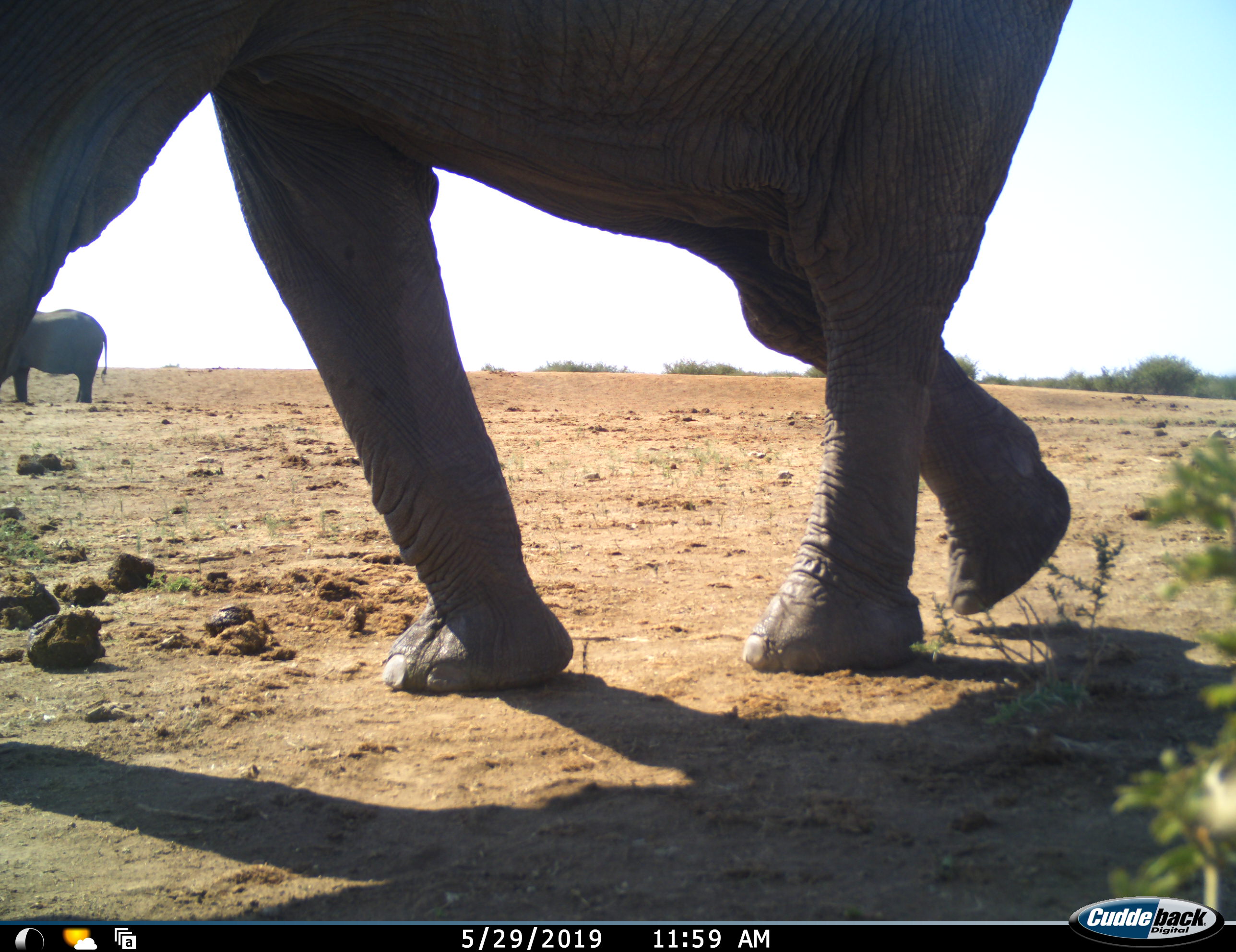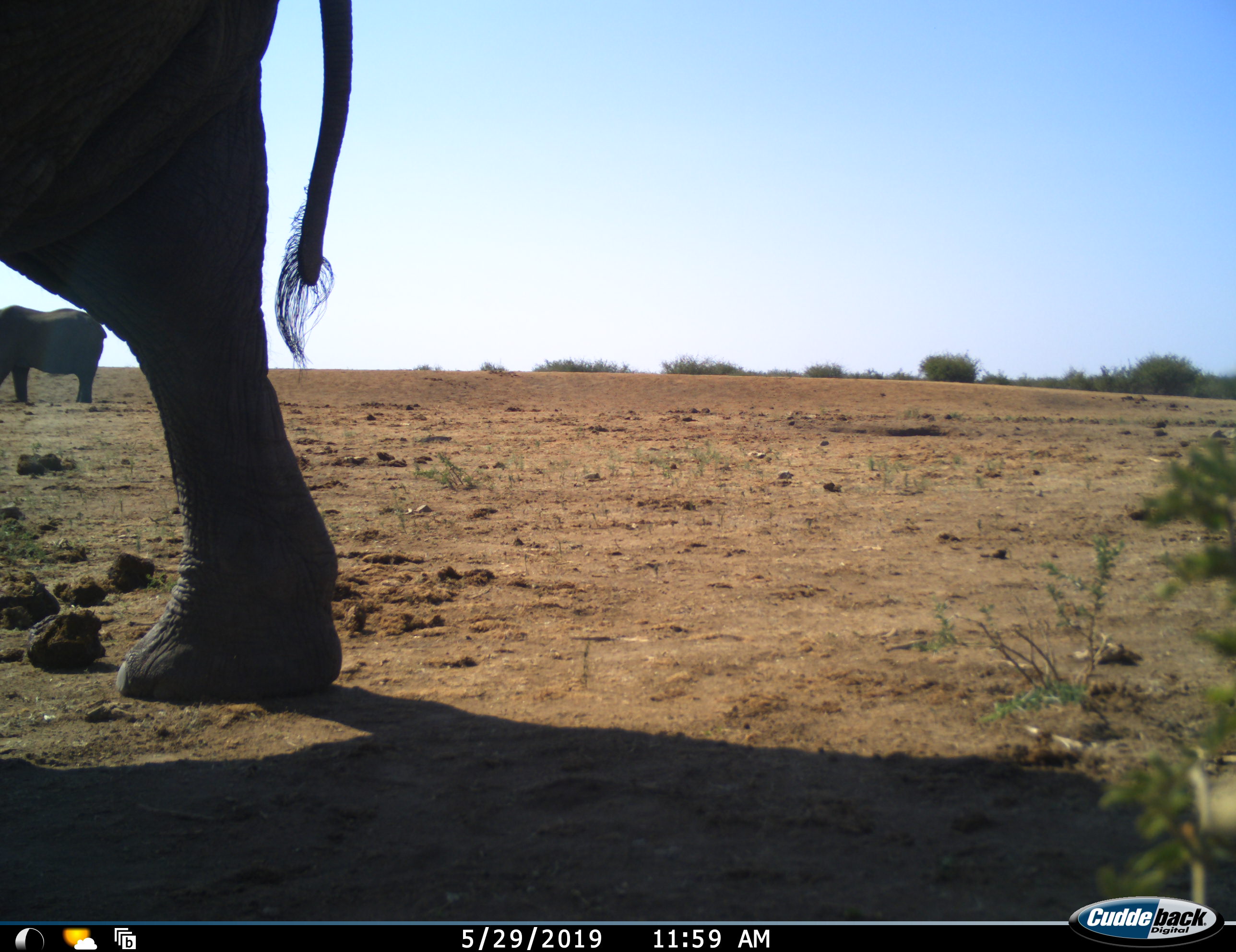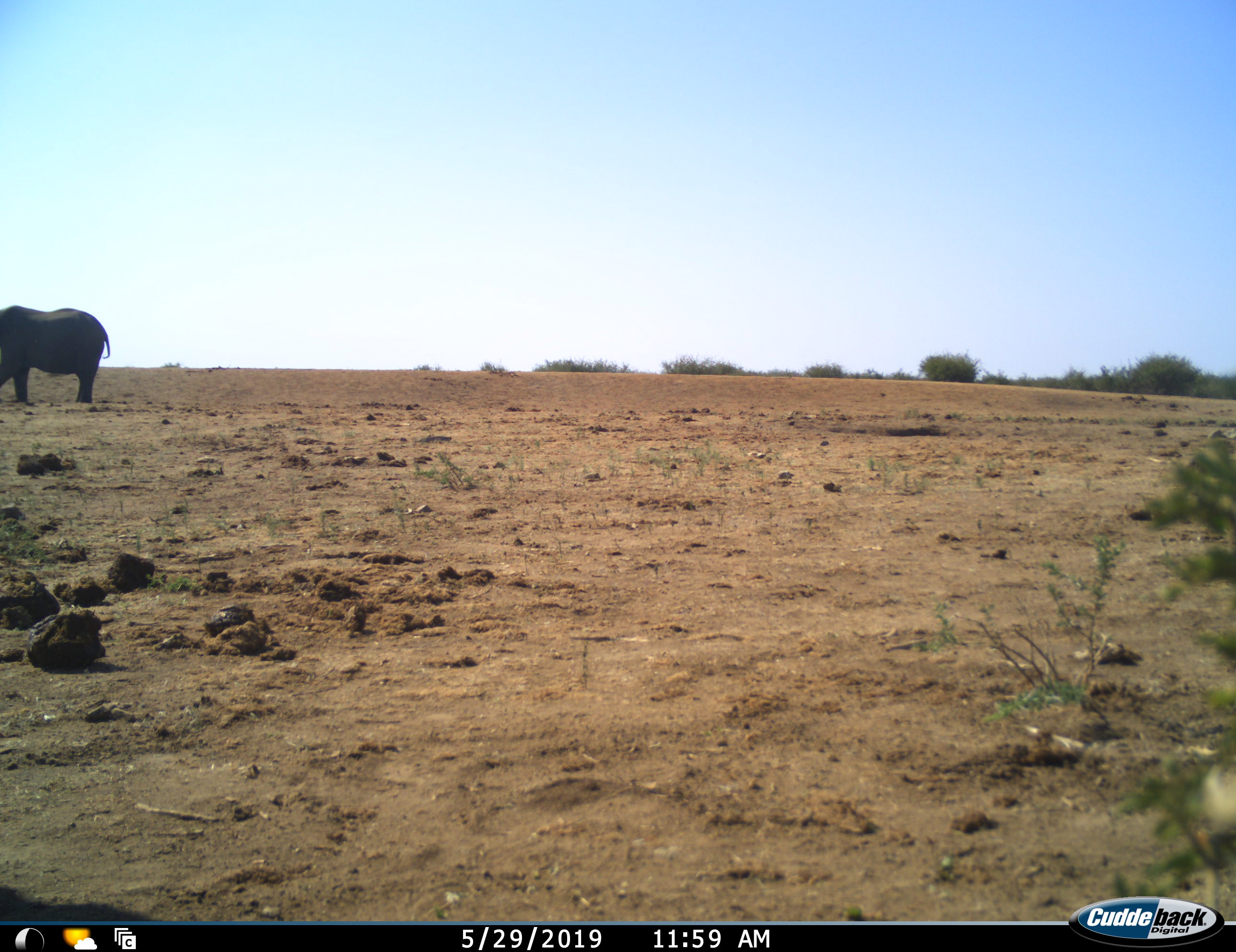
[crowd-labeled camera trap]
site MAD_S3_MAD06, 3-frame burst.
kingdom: Animalia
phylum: Chordata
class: Mammalia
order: Proboscidea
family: Elephantidae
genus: Loxodonta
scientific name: Loxodonta africana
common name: african bush elephant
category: elephant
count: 2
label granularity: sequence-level